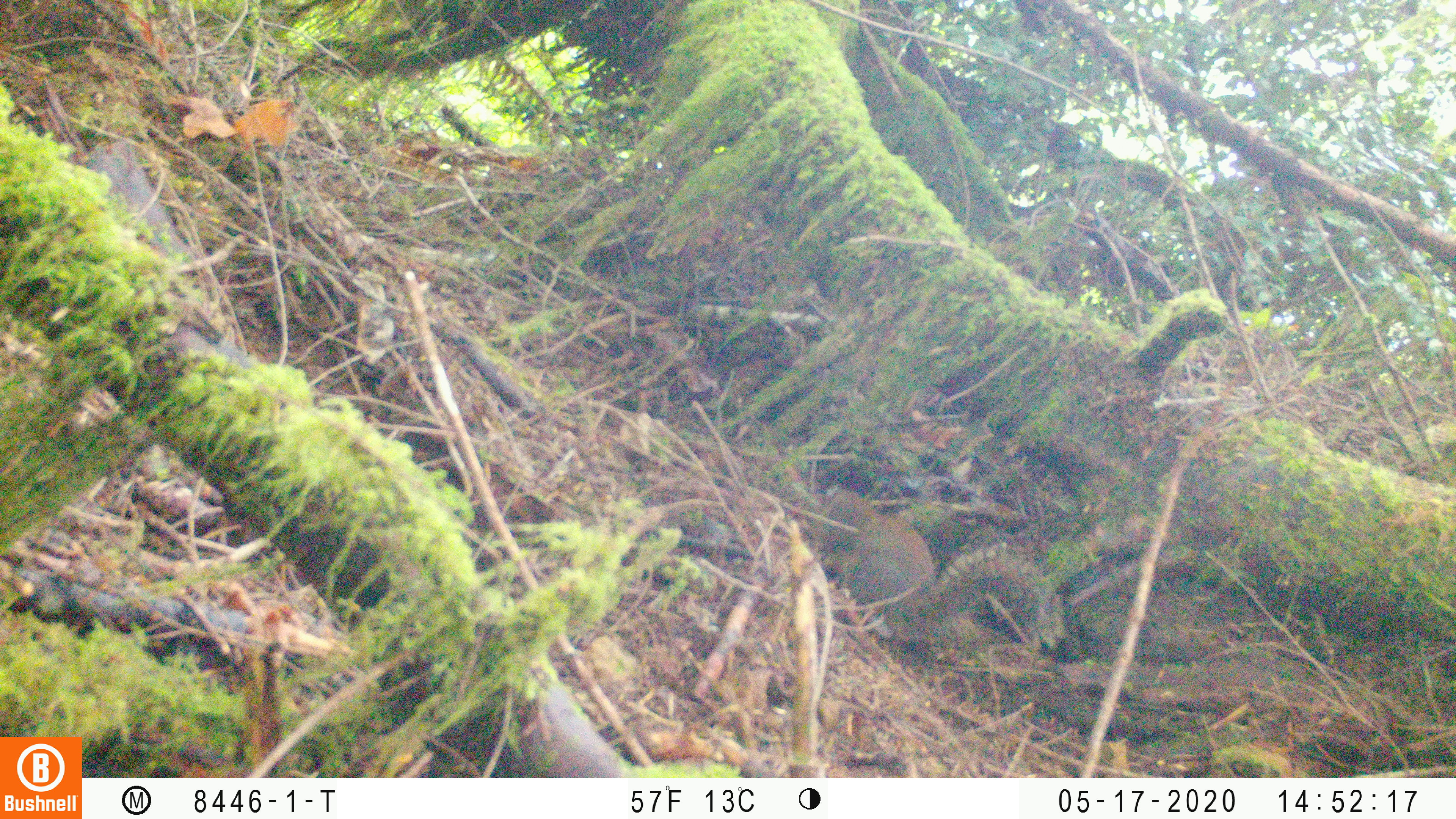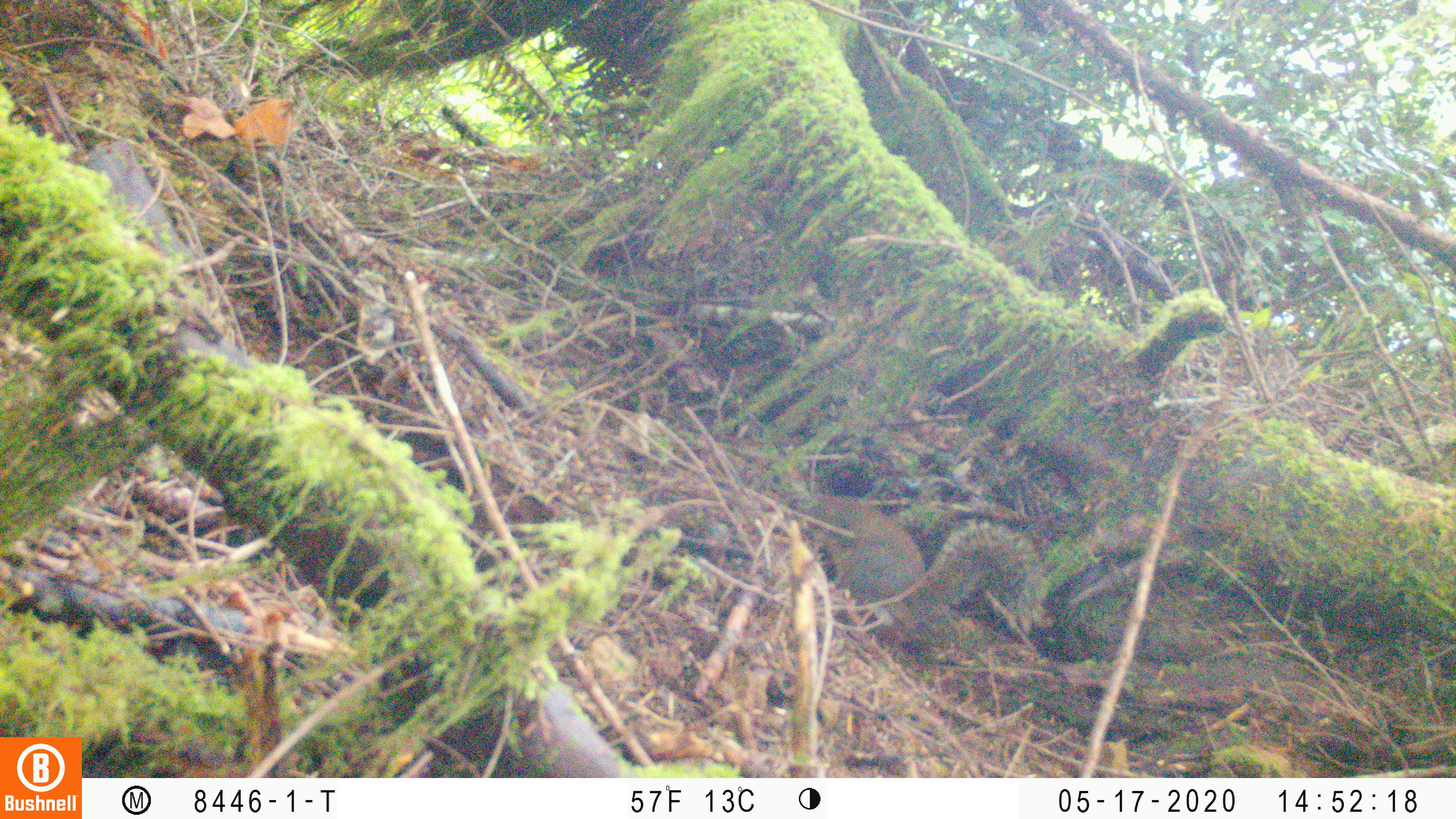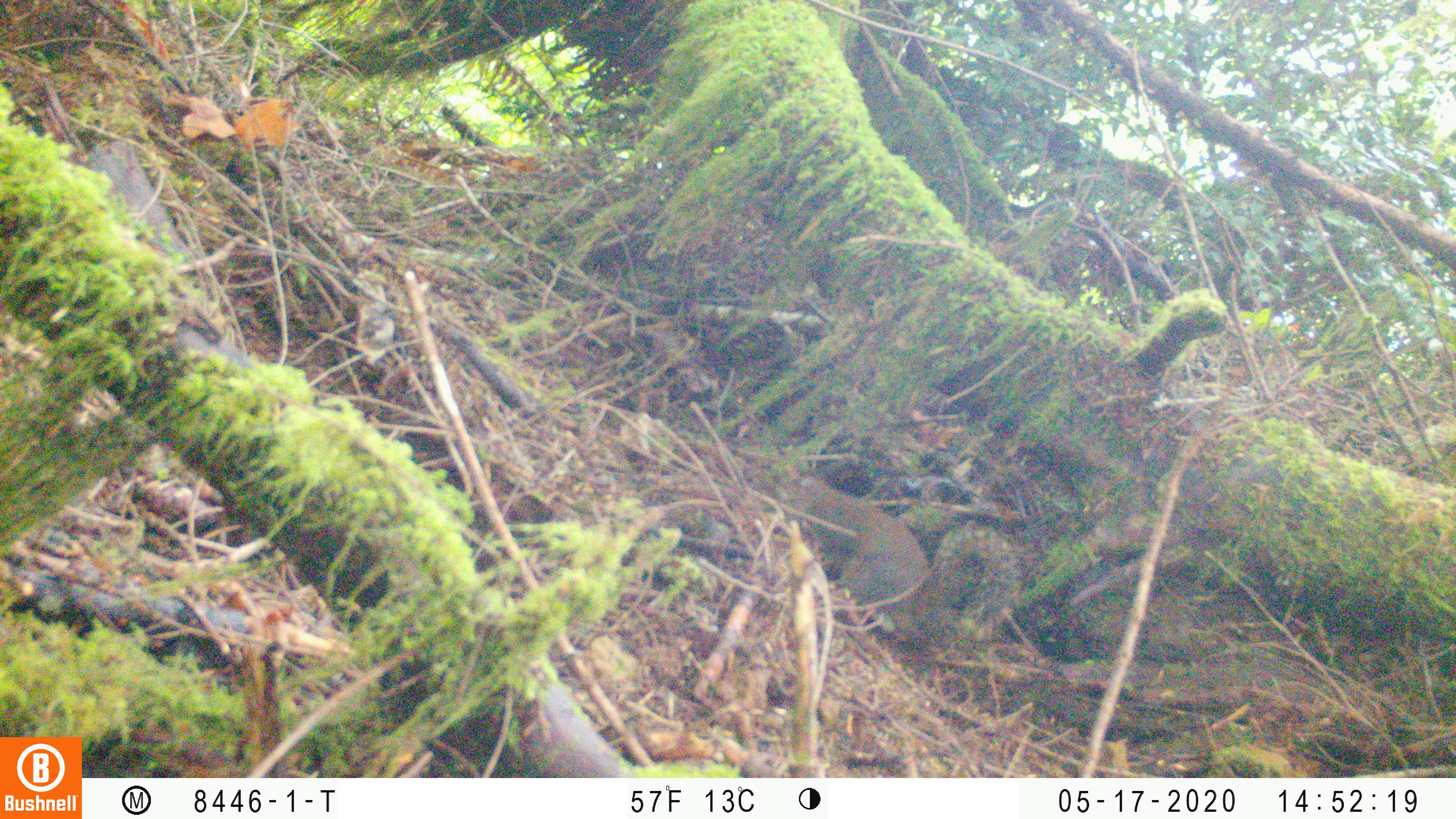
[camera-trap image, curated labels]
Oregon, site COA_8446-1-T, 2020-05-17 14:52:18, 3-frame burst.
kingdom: Animalia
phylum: Chordata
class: Mammalia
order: Rodentia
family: Sciuridae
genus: Tamiasciurus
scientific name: Tamiasciurus douglasii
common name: douglas squirrel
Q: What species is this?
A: Douglas squirrel (Tamiasciurus douglasii).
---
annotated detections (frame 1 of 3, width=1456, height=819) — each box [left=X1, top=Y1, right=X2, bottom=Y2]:
douglas squirrel: [left=811, top=482, right=1060, bottom=656]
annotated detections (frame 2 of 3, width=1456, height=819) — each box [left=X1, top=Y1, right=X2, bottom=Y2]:
douglas squirrel: [left=793, top=482, right=1041, bottom=636]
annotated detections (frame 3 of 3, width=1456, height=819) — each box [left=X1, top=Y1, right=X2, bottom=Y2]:
douglas squirrel: [left=773, top=463, right=1019, bottom=645]